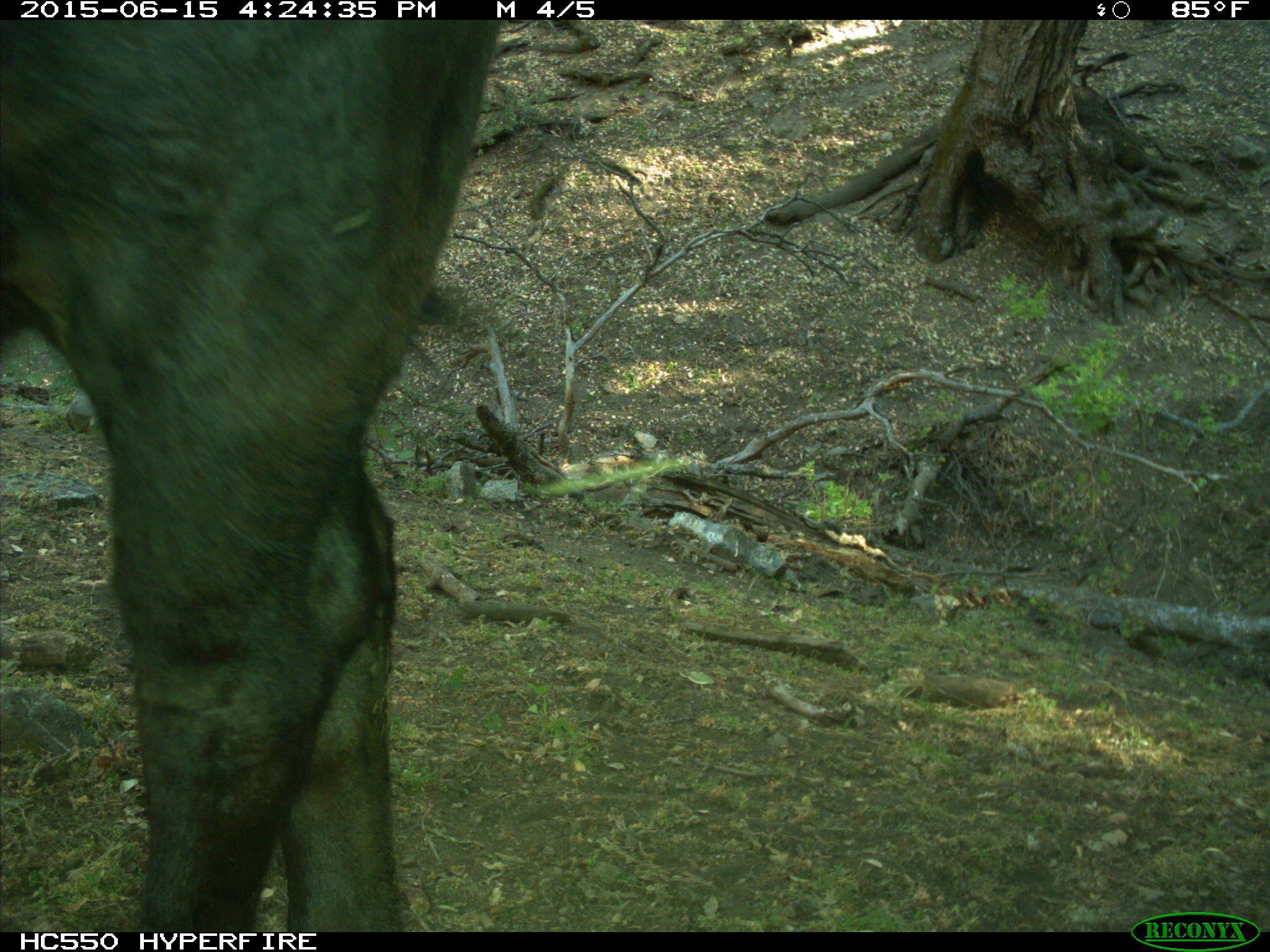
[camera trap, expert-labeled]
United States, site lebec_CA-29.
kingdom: Animalia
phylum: Chordata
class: Mammalia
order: Artiodactyla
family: Bovidae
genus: Bos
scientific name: Bos taurus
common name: domestic cow